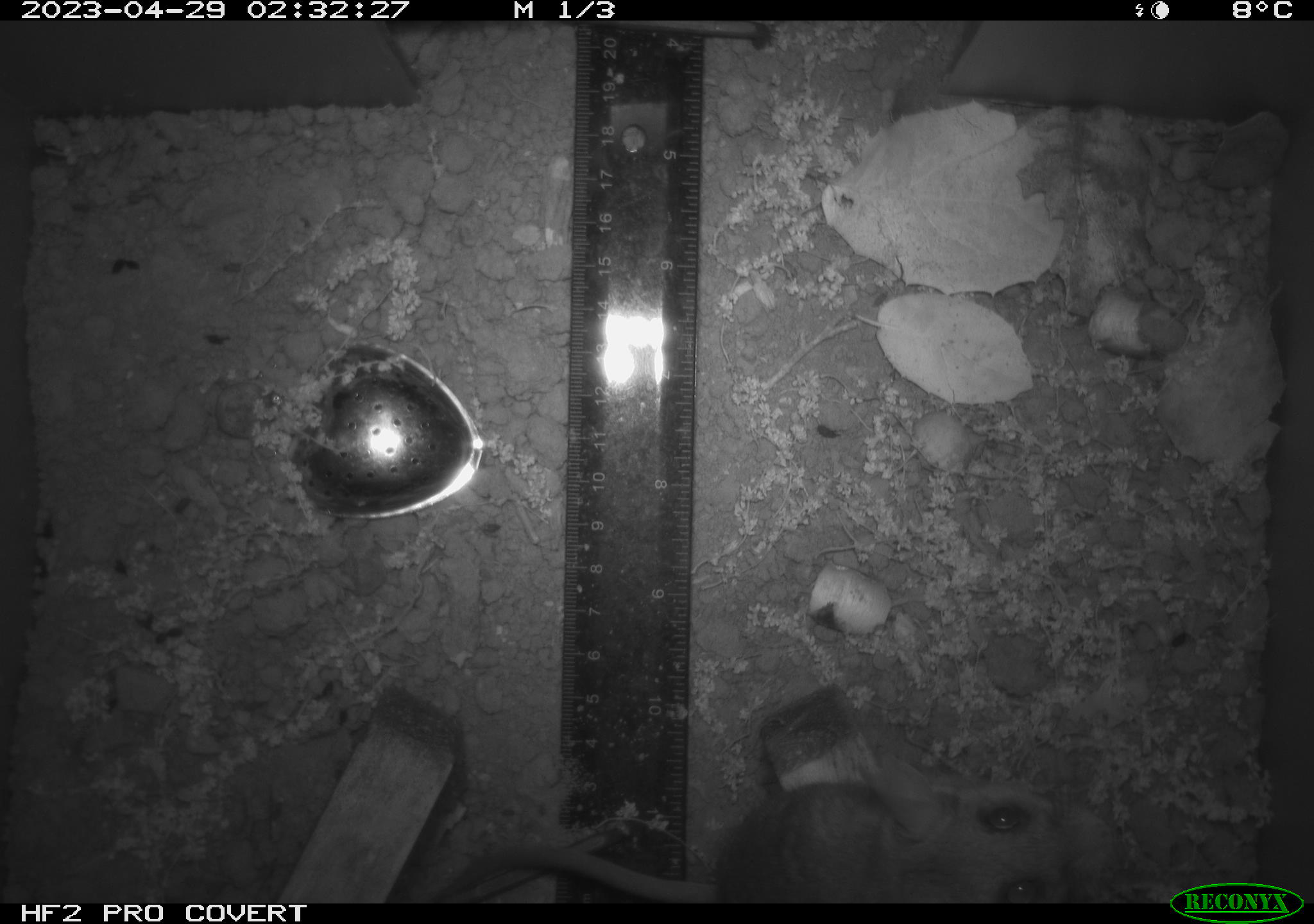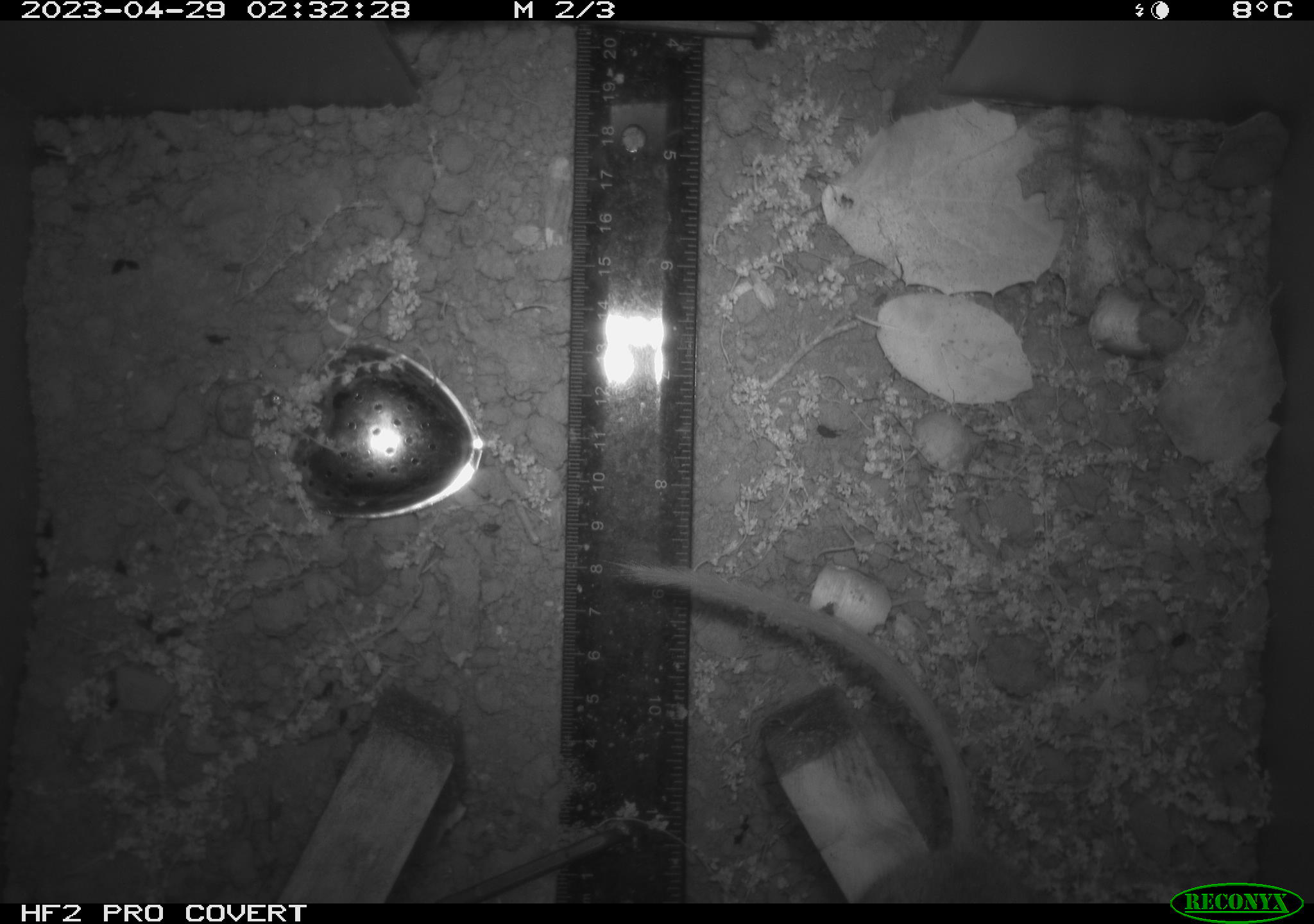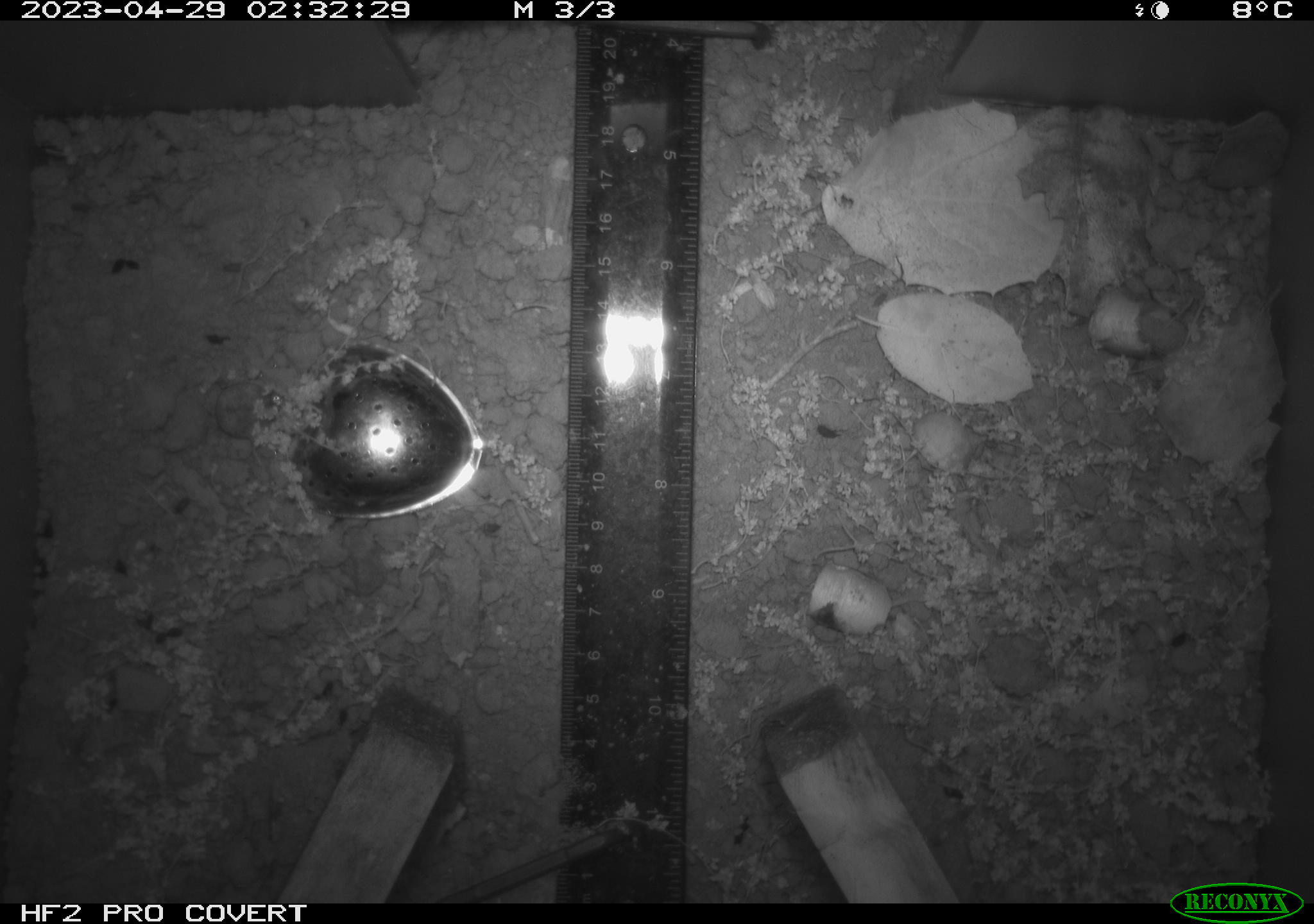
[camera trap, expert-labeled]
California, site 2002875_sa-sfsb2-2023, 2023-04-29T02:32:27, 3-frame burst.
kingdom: Animalia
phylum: Chordata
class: Mammalia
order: Rodentia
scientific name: Rodentia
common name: mouse species